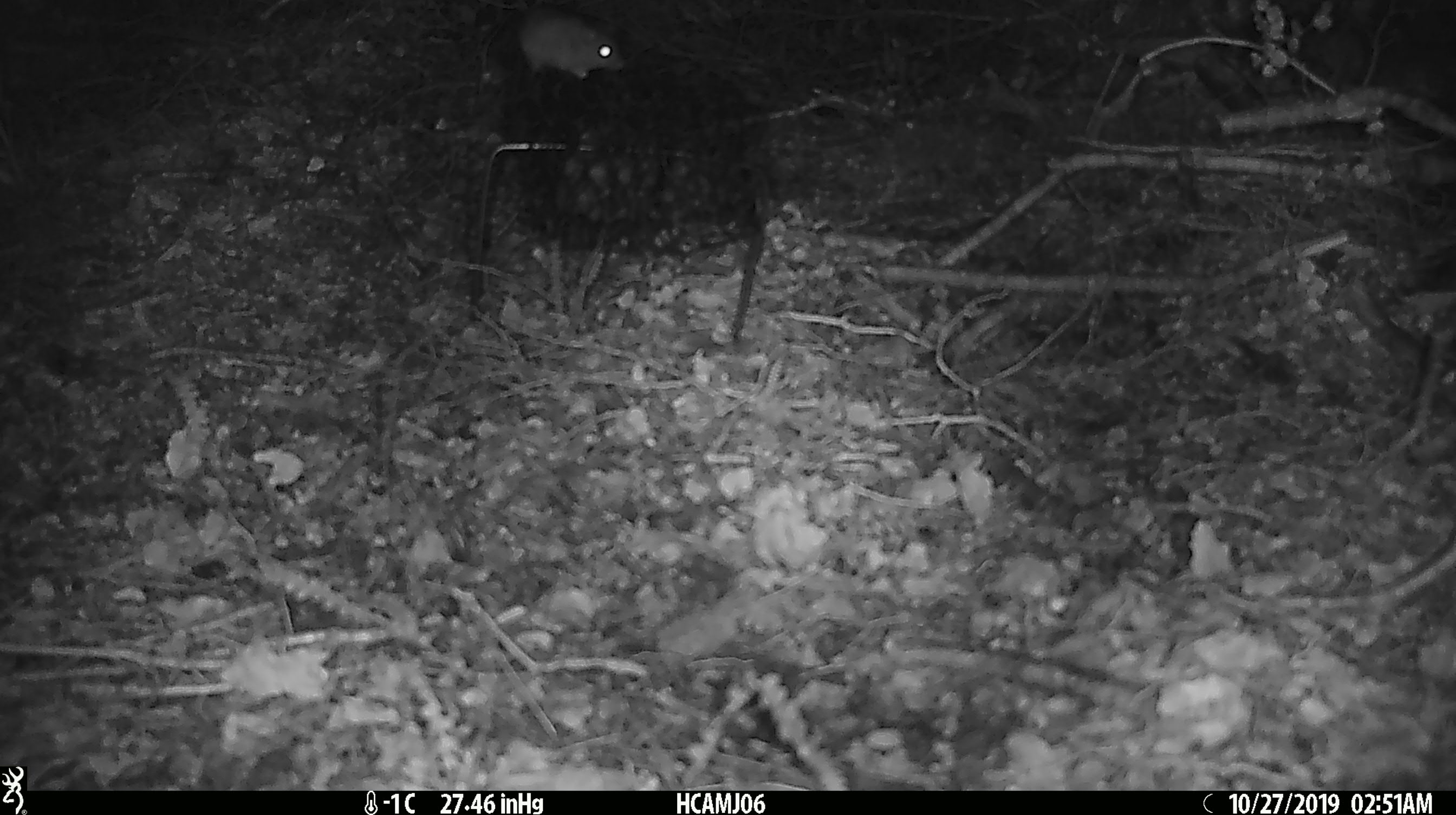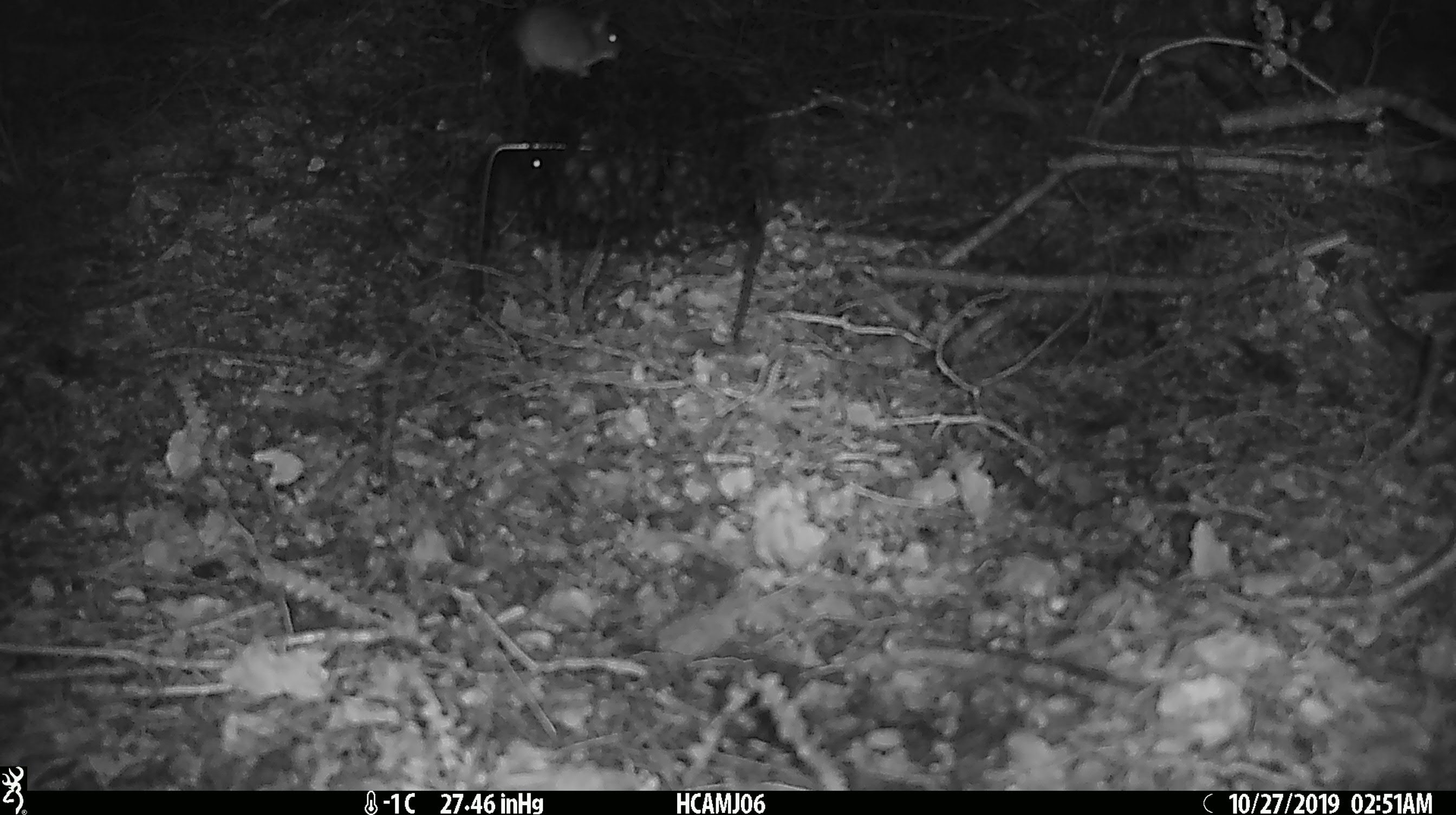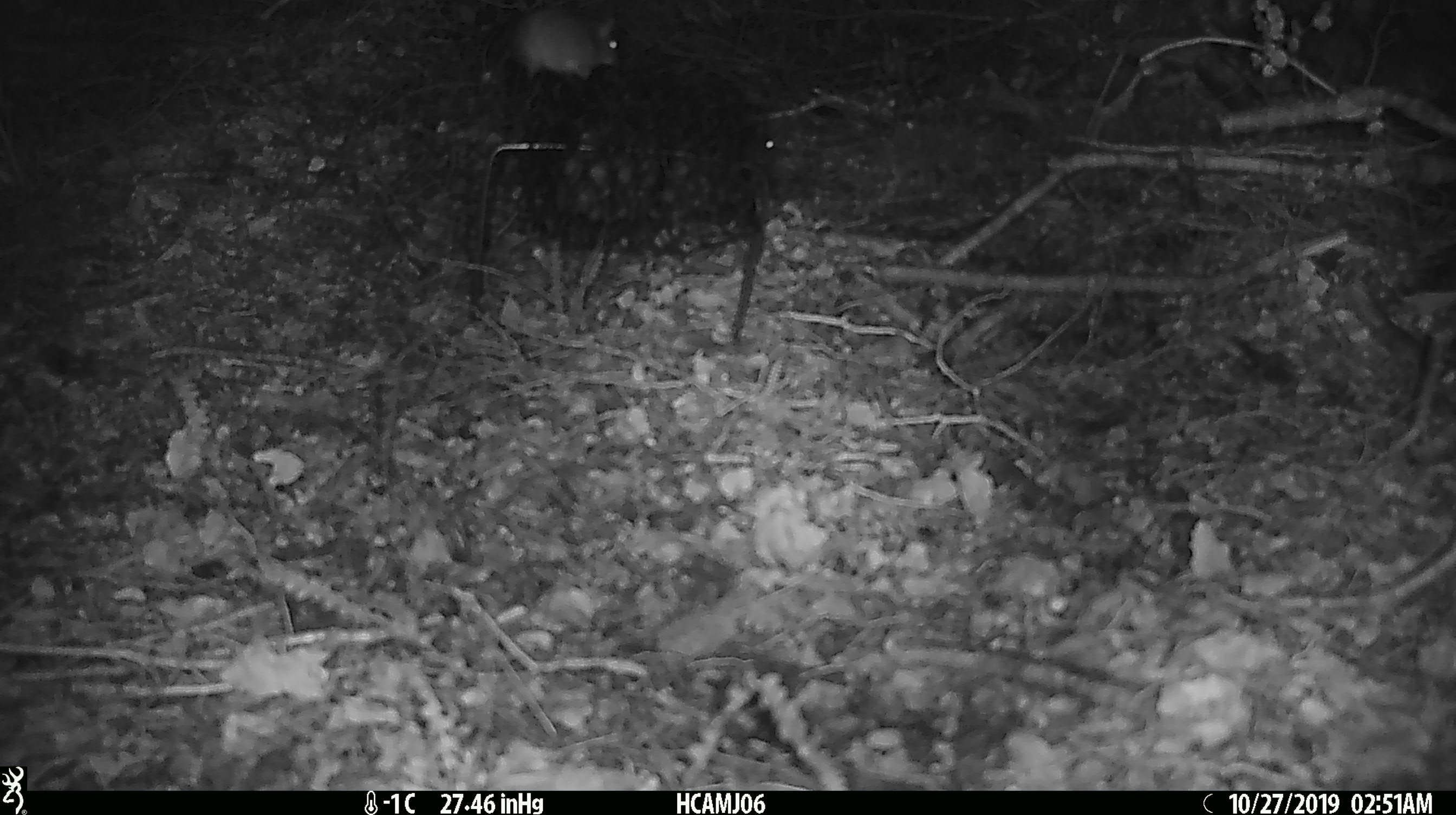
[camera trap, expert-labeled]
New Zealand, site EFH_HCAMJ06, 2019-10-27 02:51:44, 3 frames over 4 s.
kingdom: Animalia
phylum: Chordata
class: Mammalia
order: Rodentia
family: Muridae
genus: Mus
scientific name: Mus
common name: mouse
Mouse (Mus).